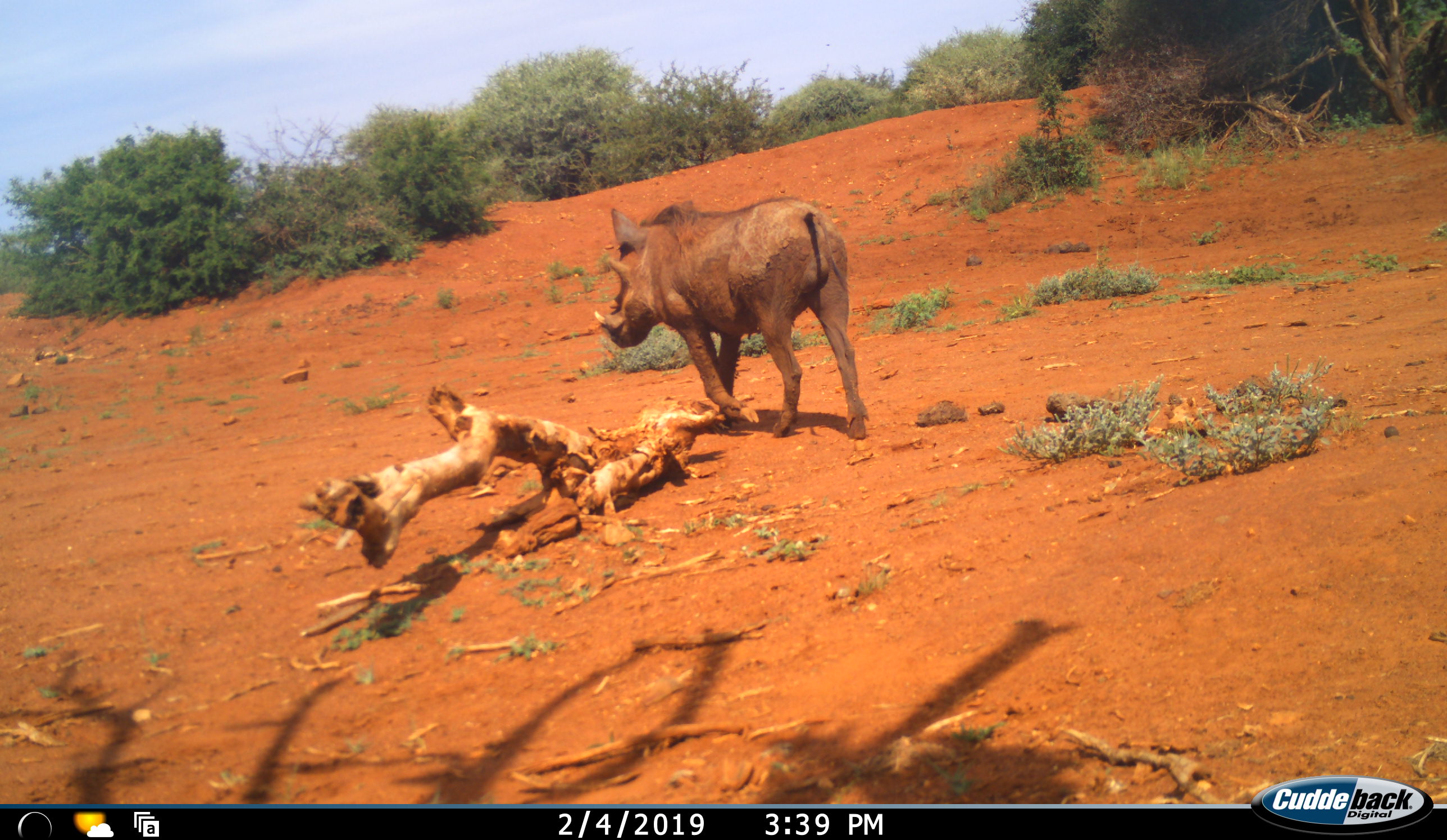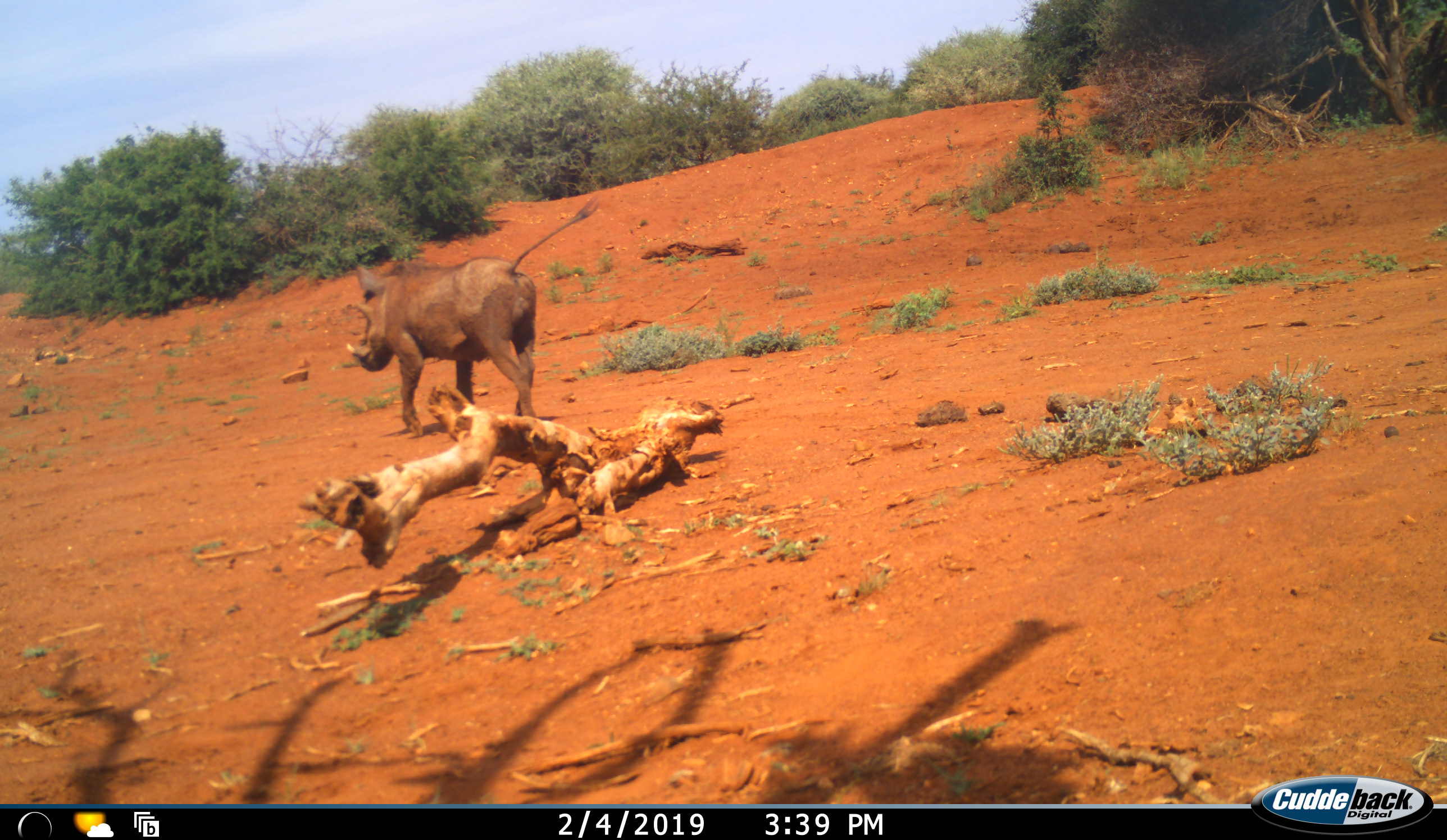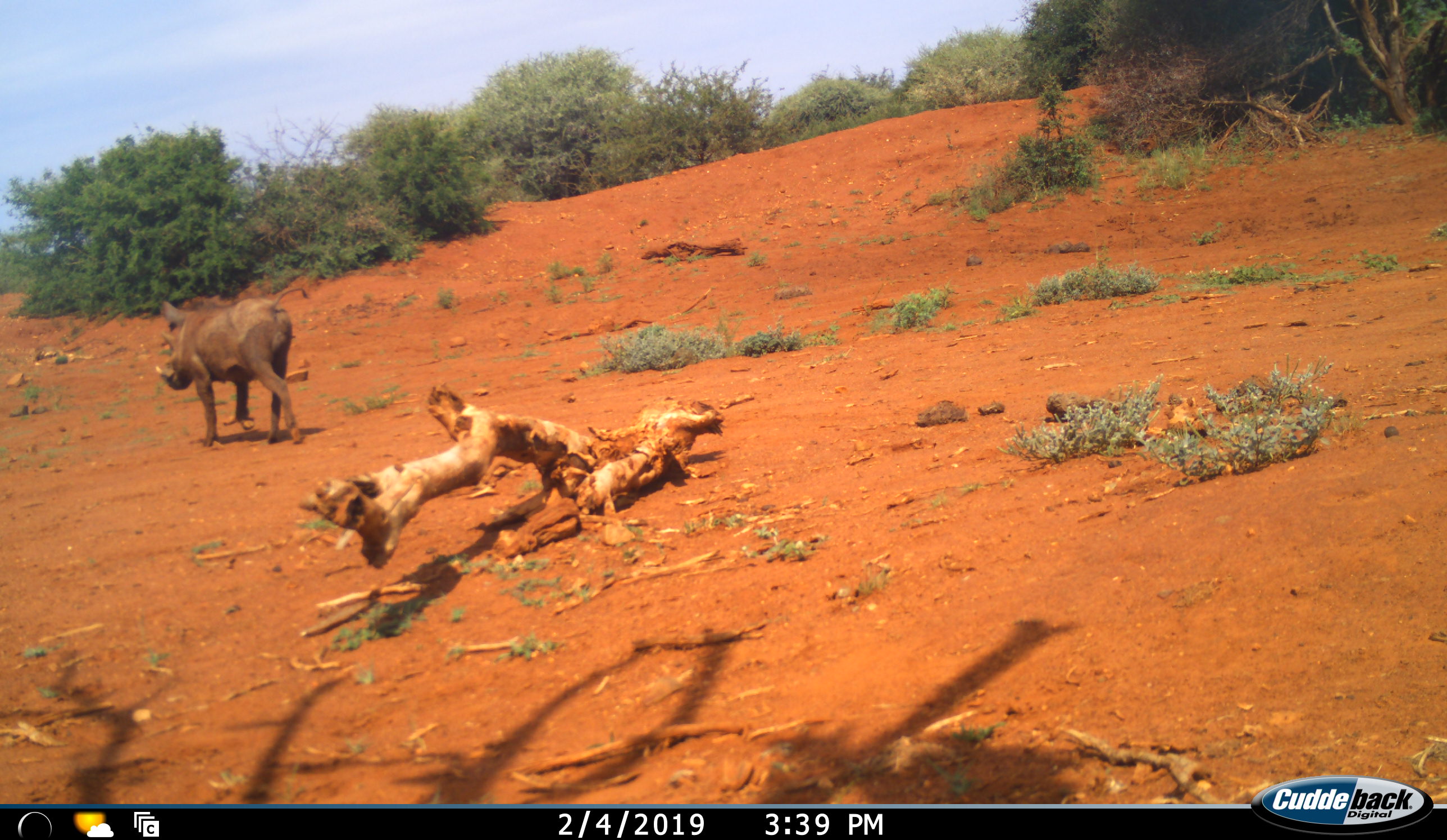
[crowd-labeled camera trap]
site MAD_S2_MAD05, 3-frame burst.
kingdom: Animalia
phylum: Chordata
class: Mammalia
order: Artiodactyla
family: Suidae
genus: Phacochoerus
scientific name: Phacochoerus africanus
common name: warthog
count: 1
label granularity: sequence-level